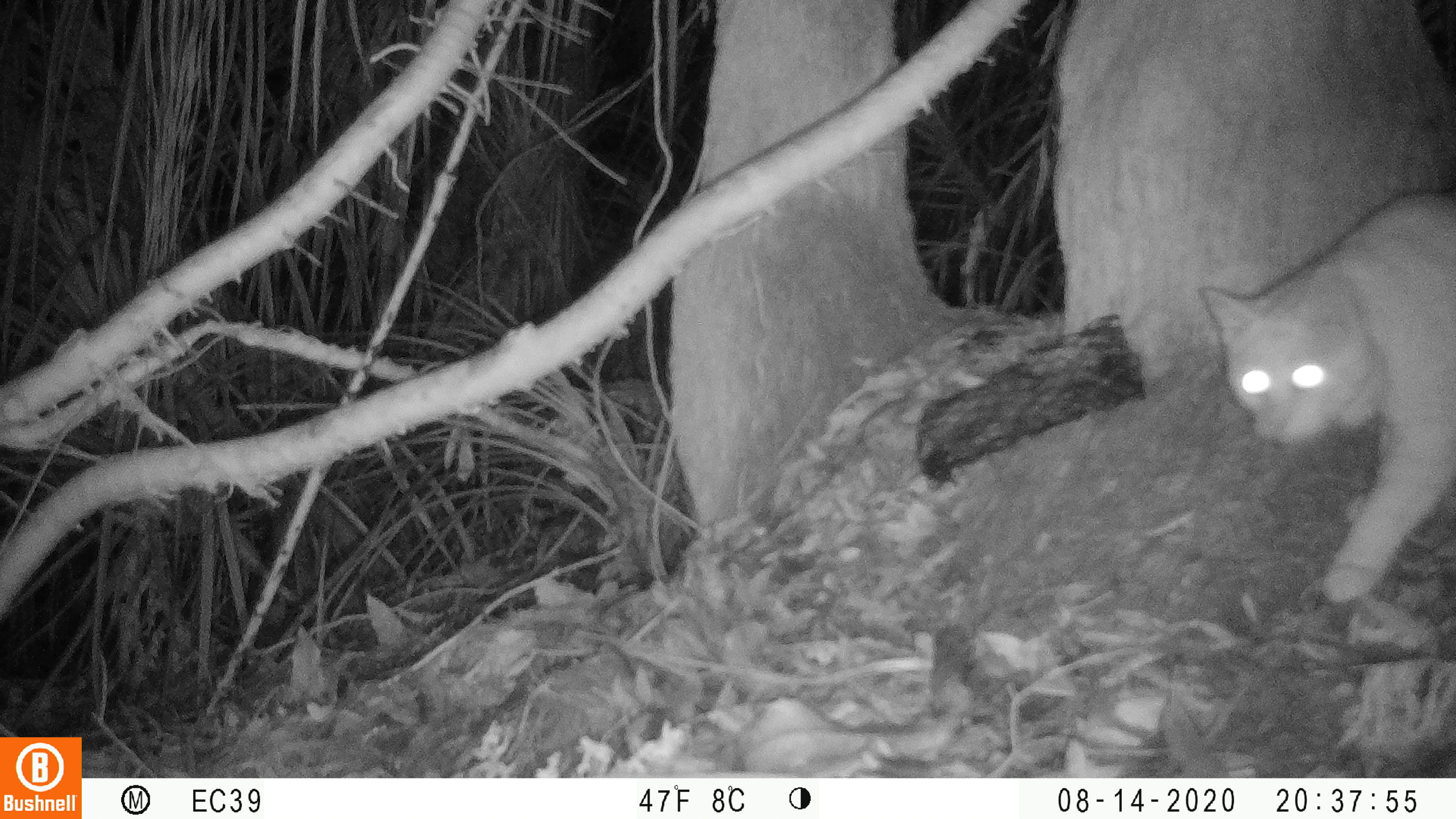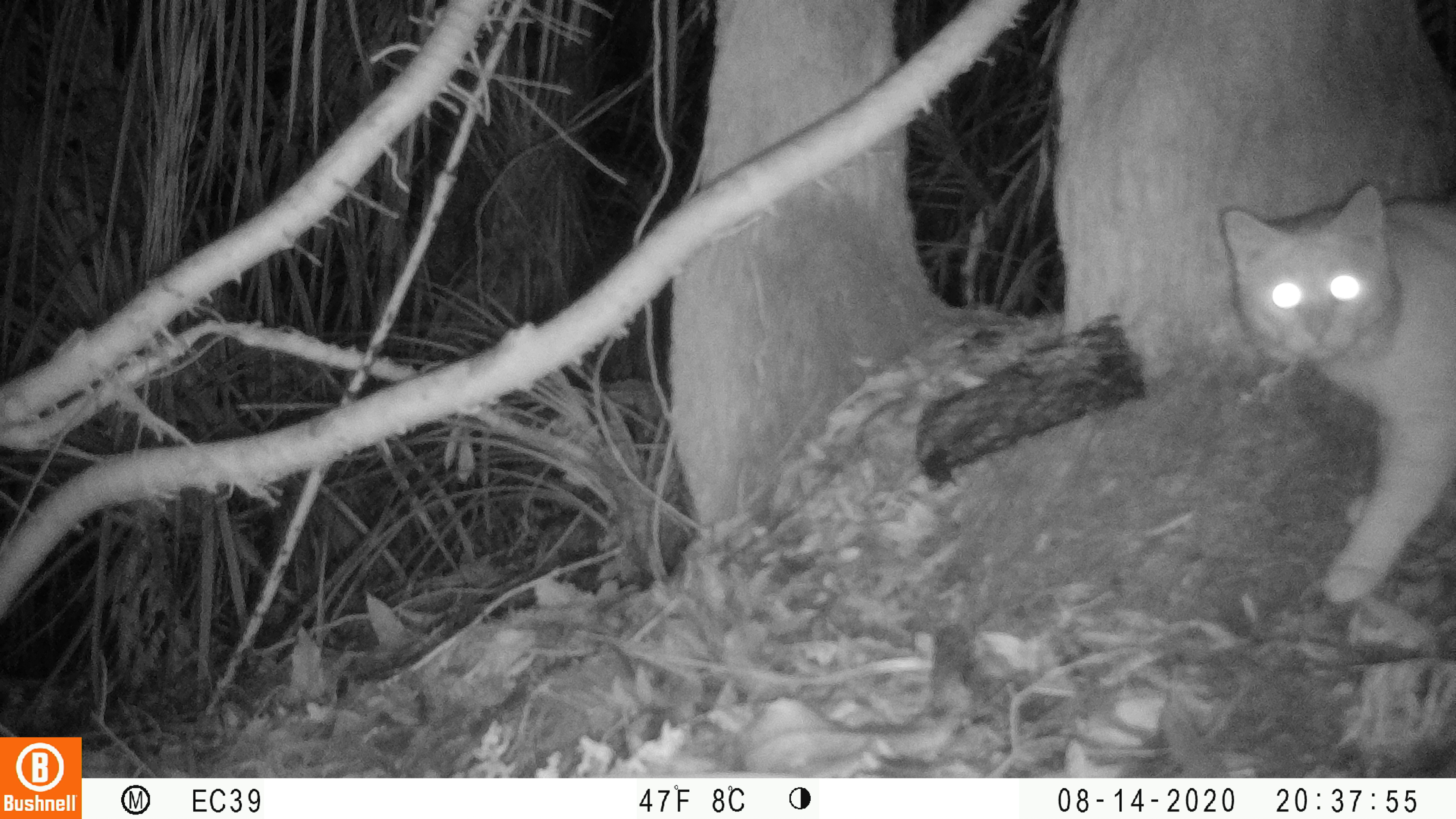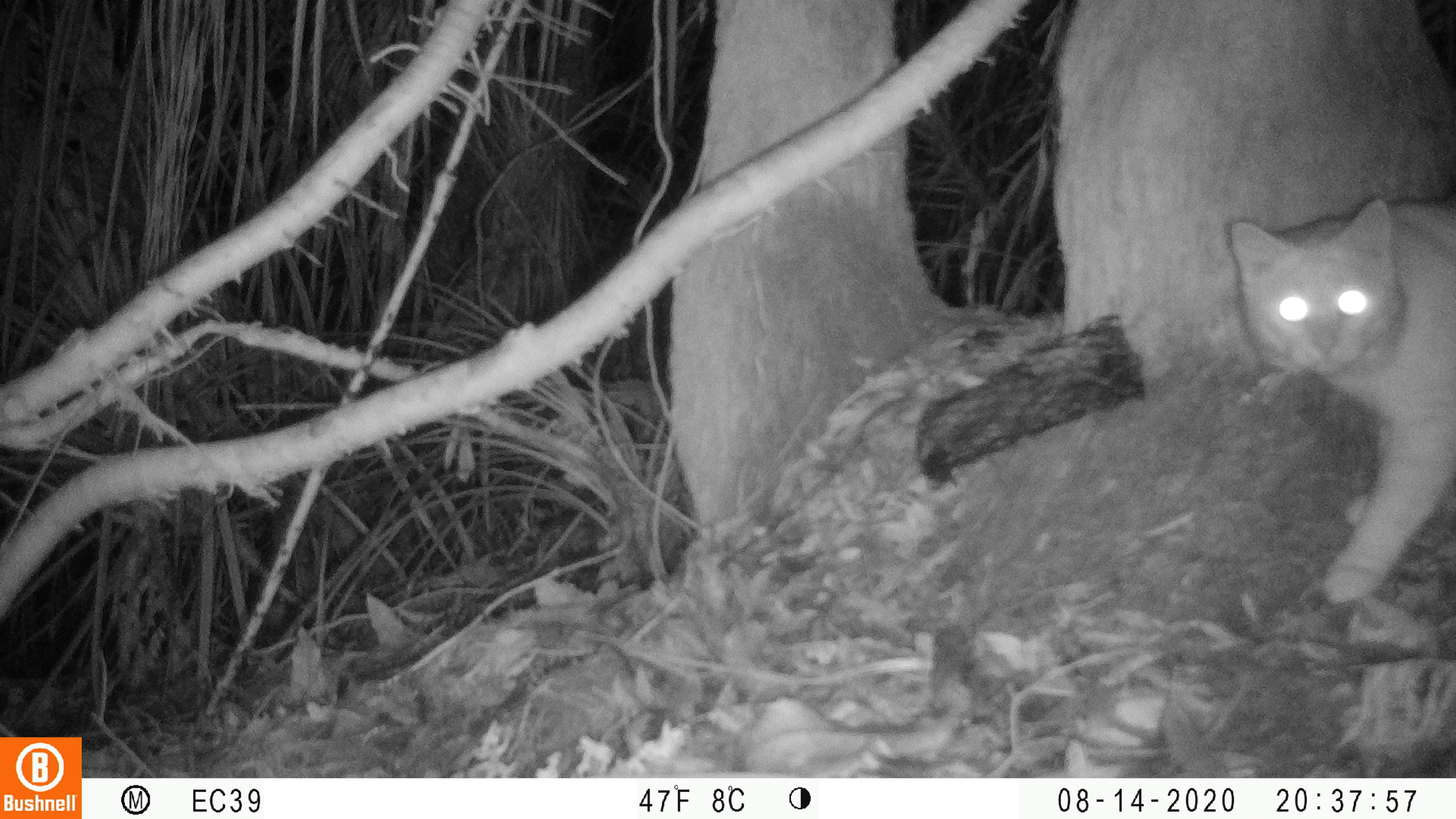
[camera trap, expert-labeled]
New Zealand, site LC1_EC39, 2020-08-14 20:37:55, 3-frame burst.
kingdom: Animalia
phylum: Chordata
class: Mammalia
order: Carnivora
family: Felidae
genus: Felis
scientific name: Felis catus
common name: domestic cat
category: cat